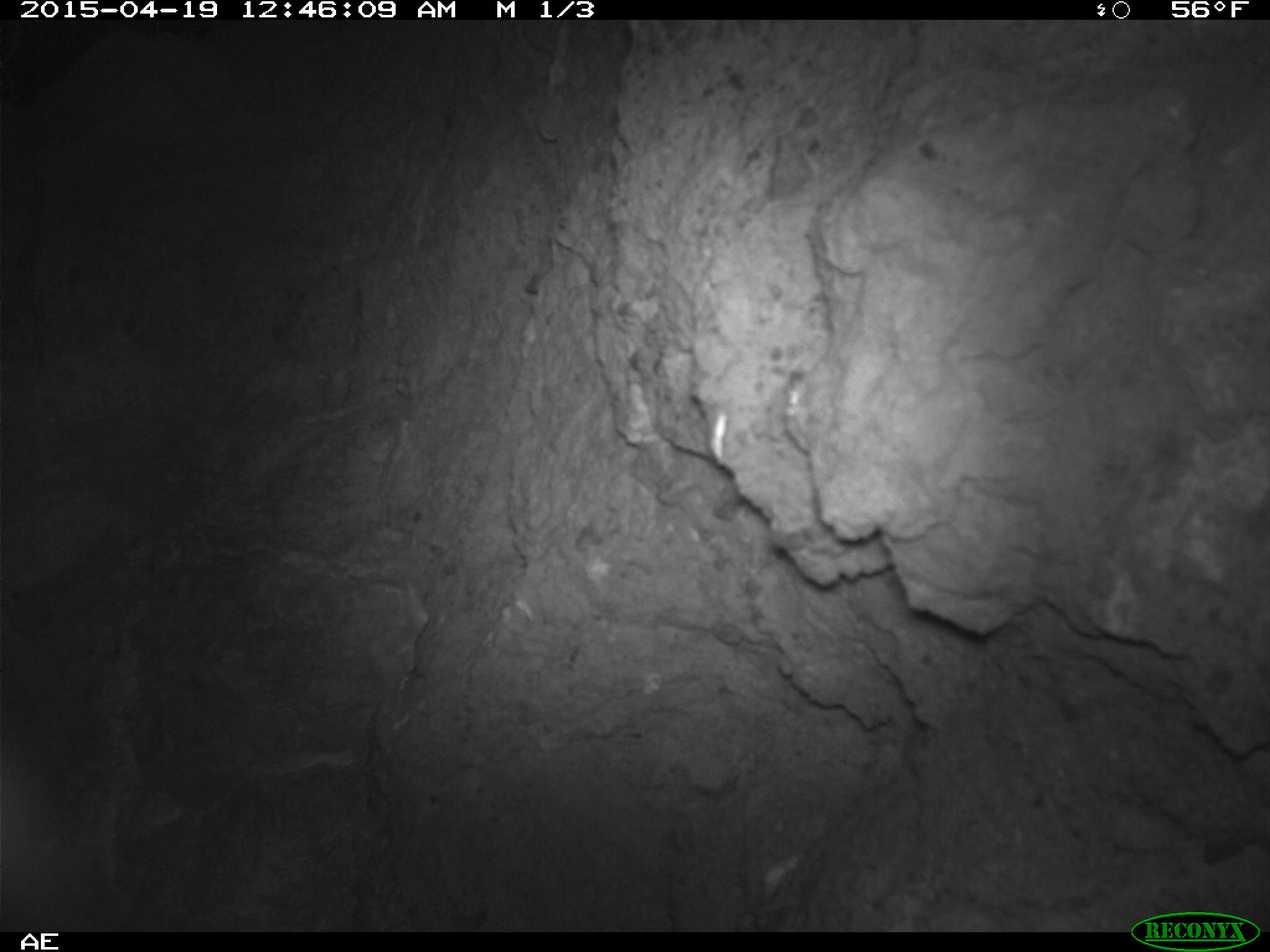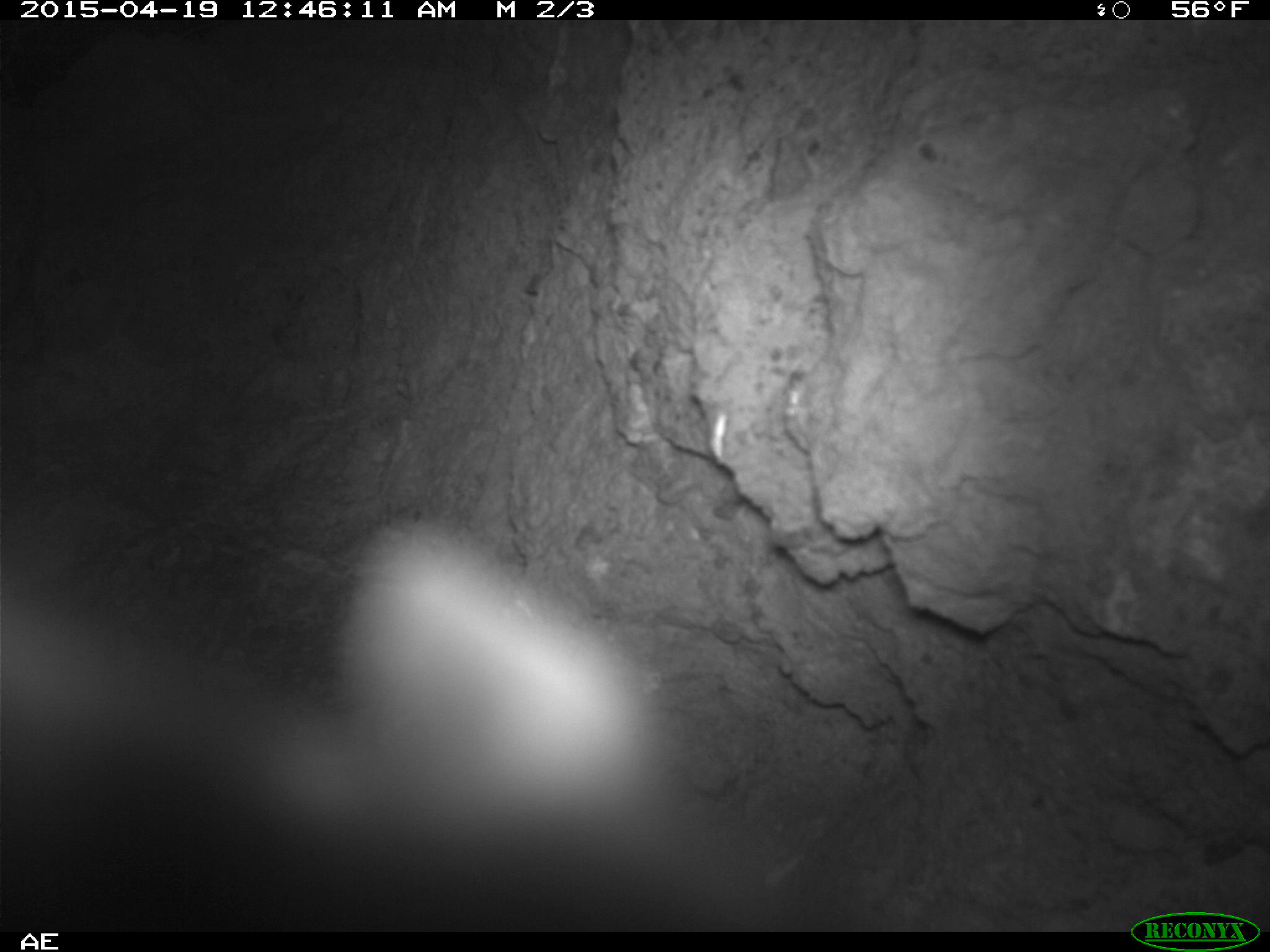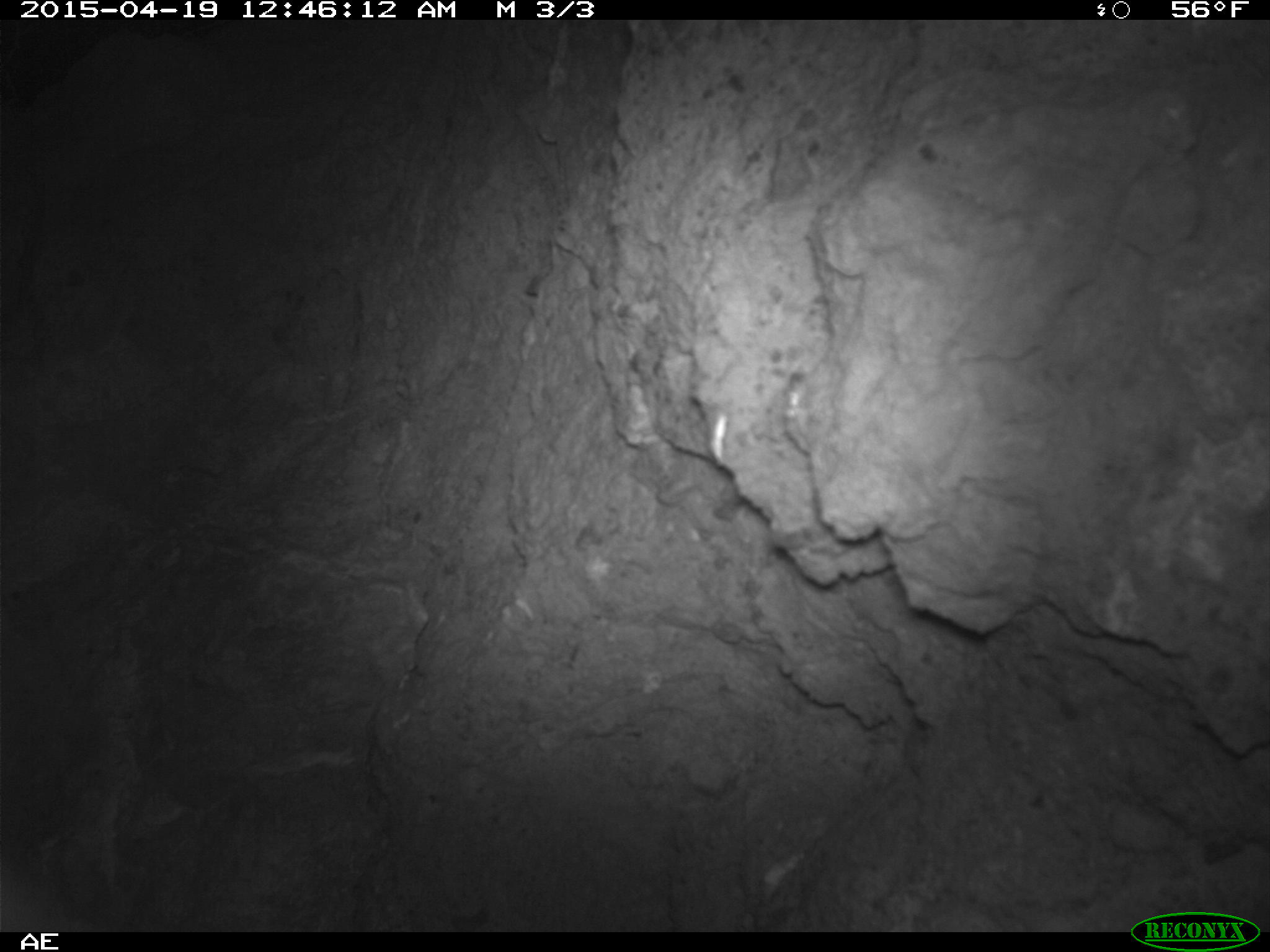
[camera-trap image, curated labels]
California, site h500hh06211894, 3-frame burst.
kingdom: Animalia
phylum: Chordata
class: Mammalia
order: Carnivora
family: Canidae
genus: Urocyon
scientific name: Urocyon littoralis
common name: island fox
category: fox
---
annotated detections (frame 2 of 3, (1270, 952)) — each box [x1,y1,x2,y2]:
fox: [0,518,770,932]